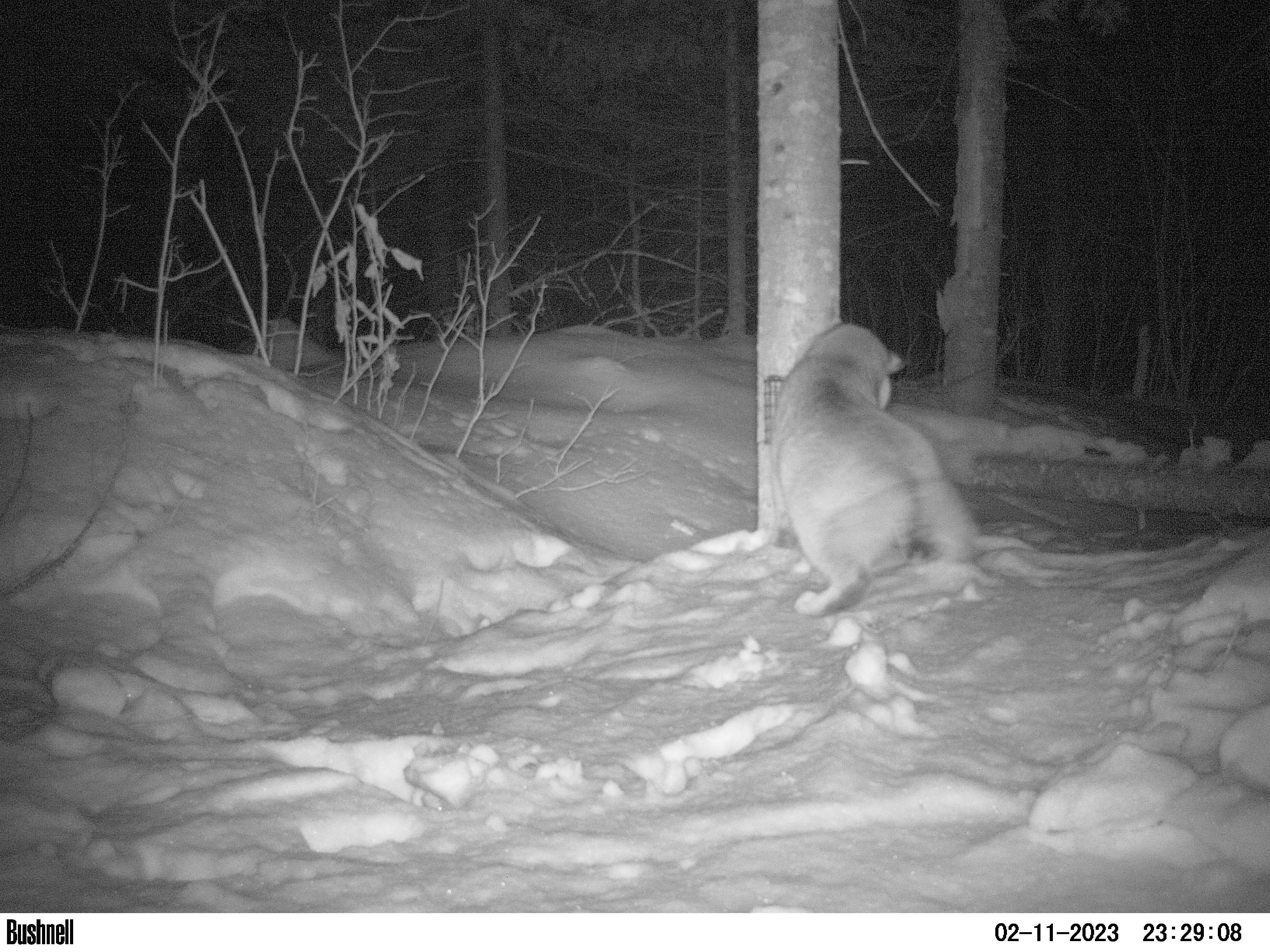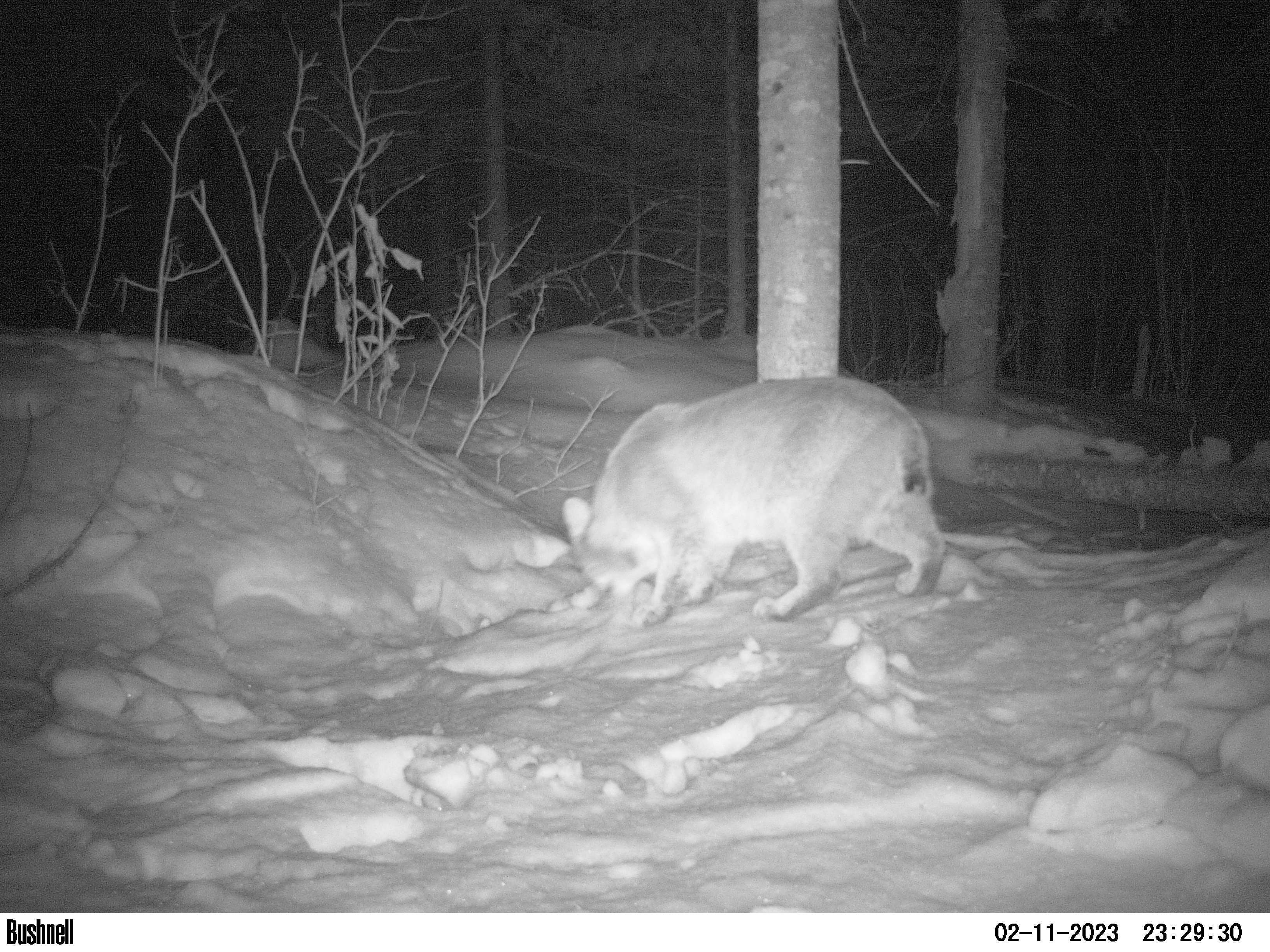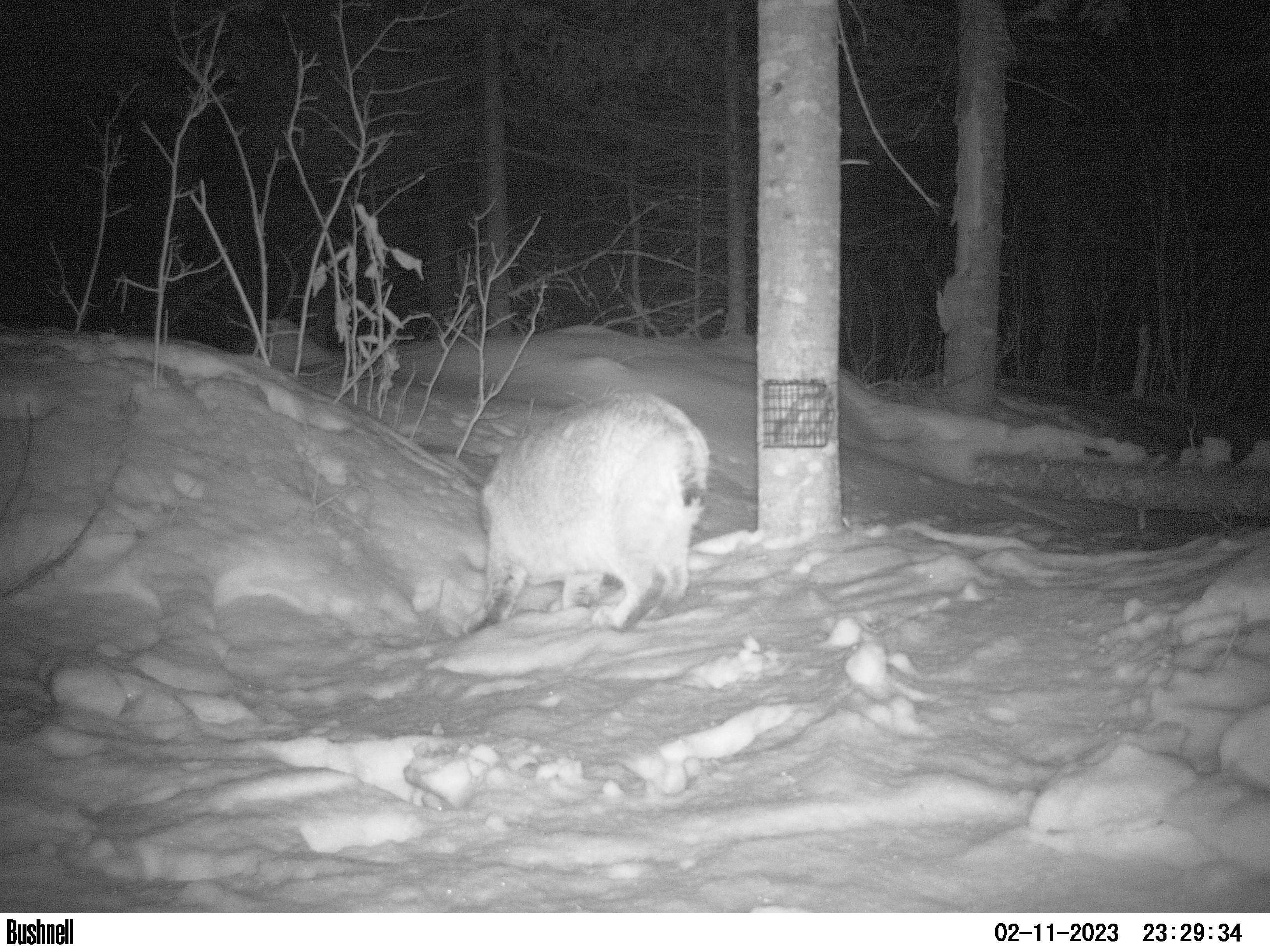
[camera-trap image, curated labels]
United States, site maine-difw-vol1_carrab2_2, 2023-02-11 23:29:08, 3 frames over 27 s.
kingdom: Animalia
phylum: Chordata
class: Mammalia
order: Carnivora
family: Felidae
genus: Lynx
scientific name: Lynx rufus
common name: bobcat